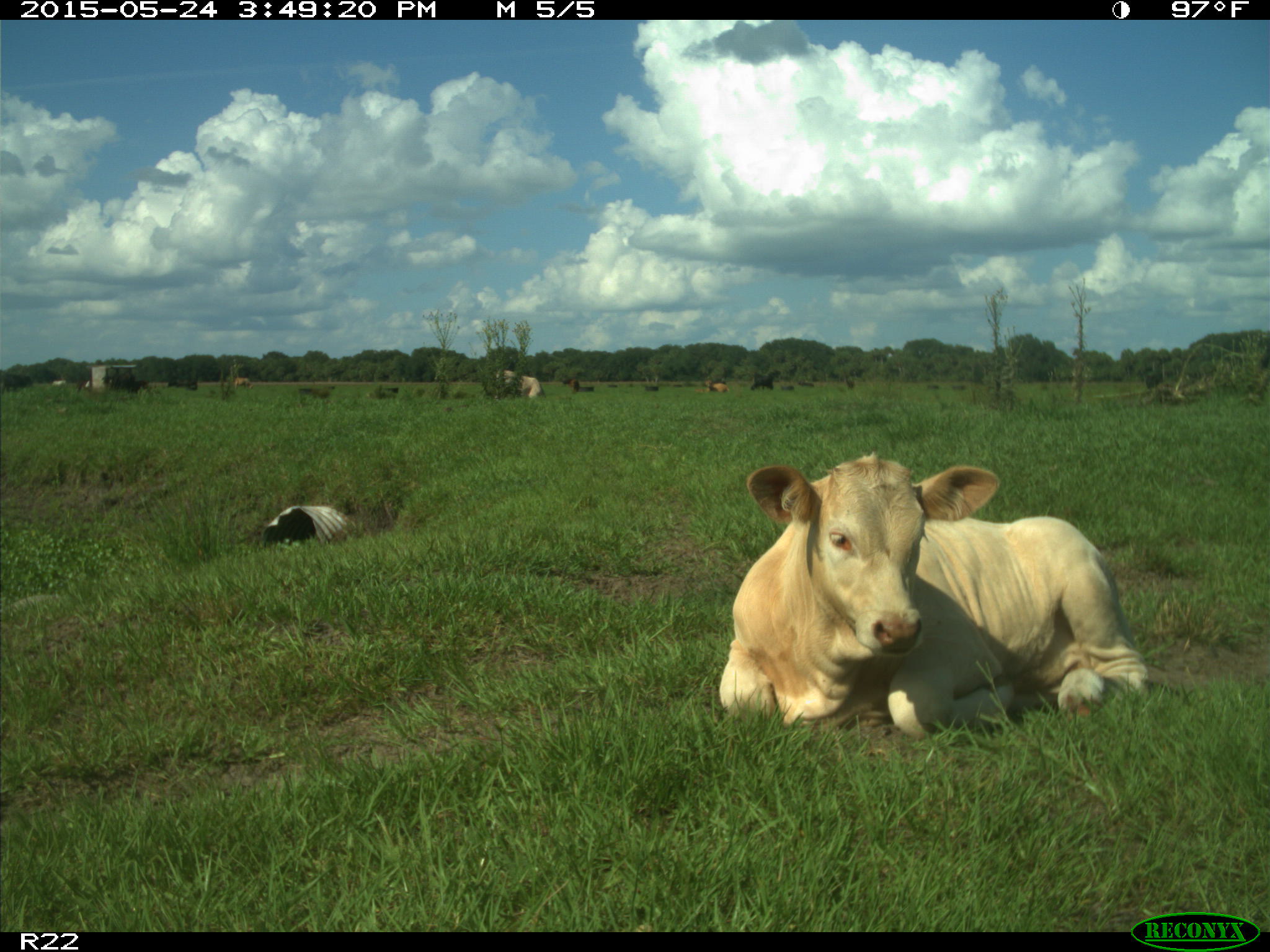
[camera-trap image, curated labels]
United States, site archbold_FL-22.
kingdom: Animalia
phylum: Chordata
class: Mammalia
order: Artiodactyla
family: Bovidae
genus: Bos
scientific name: Bos taurus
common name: domestic cow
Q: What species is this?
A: Bos taurus (domestic cow).